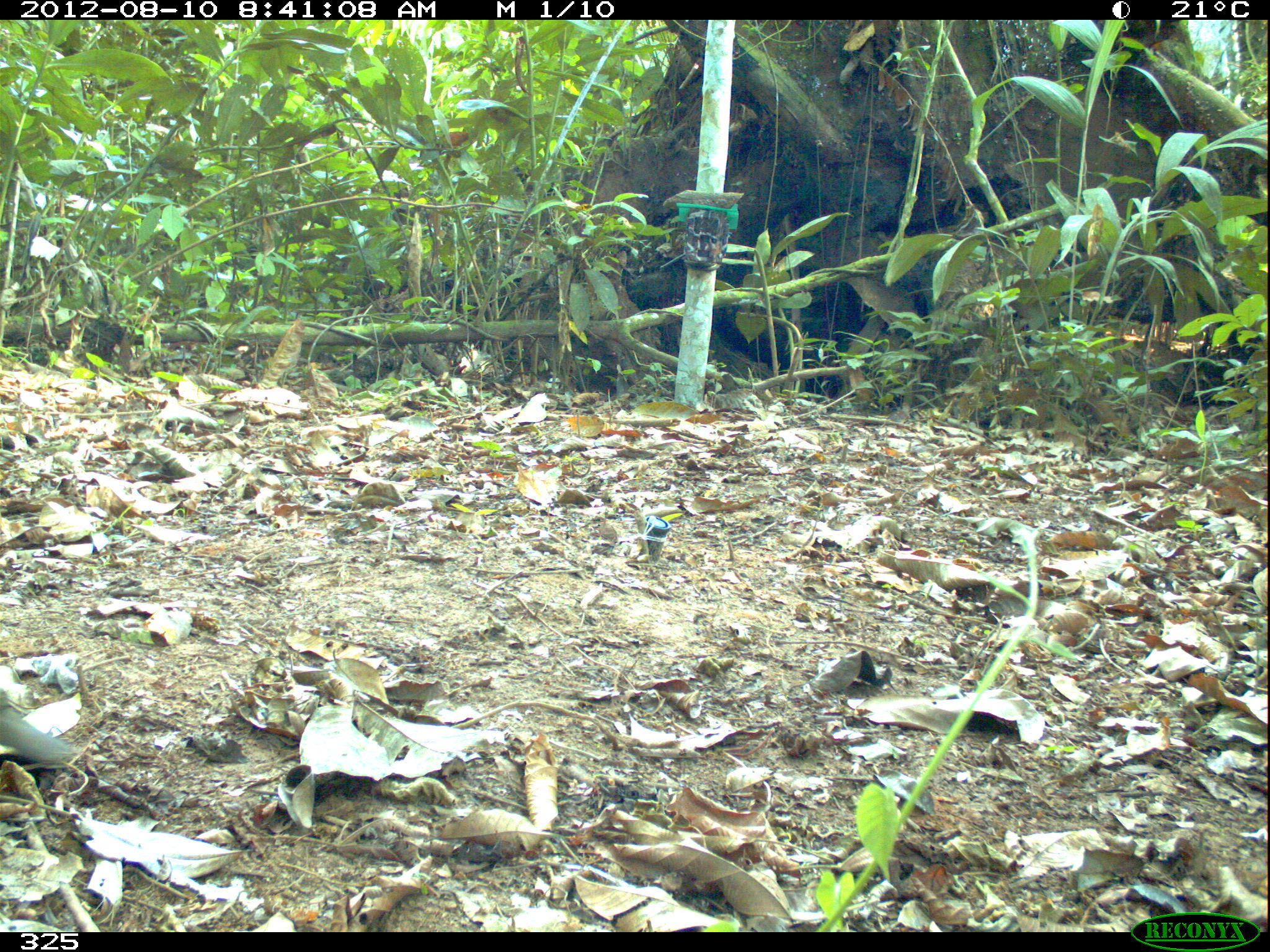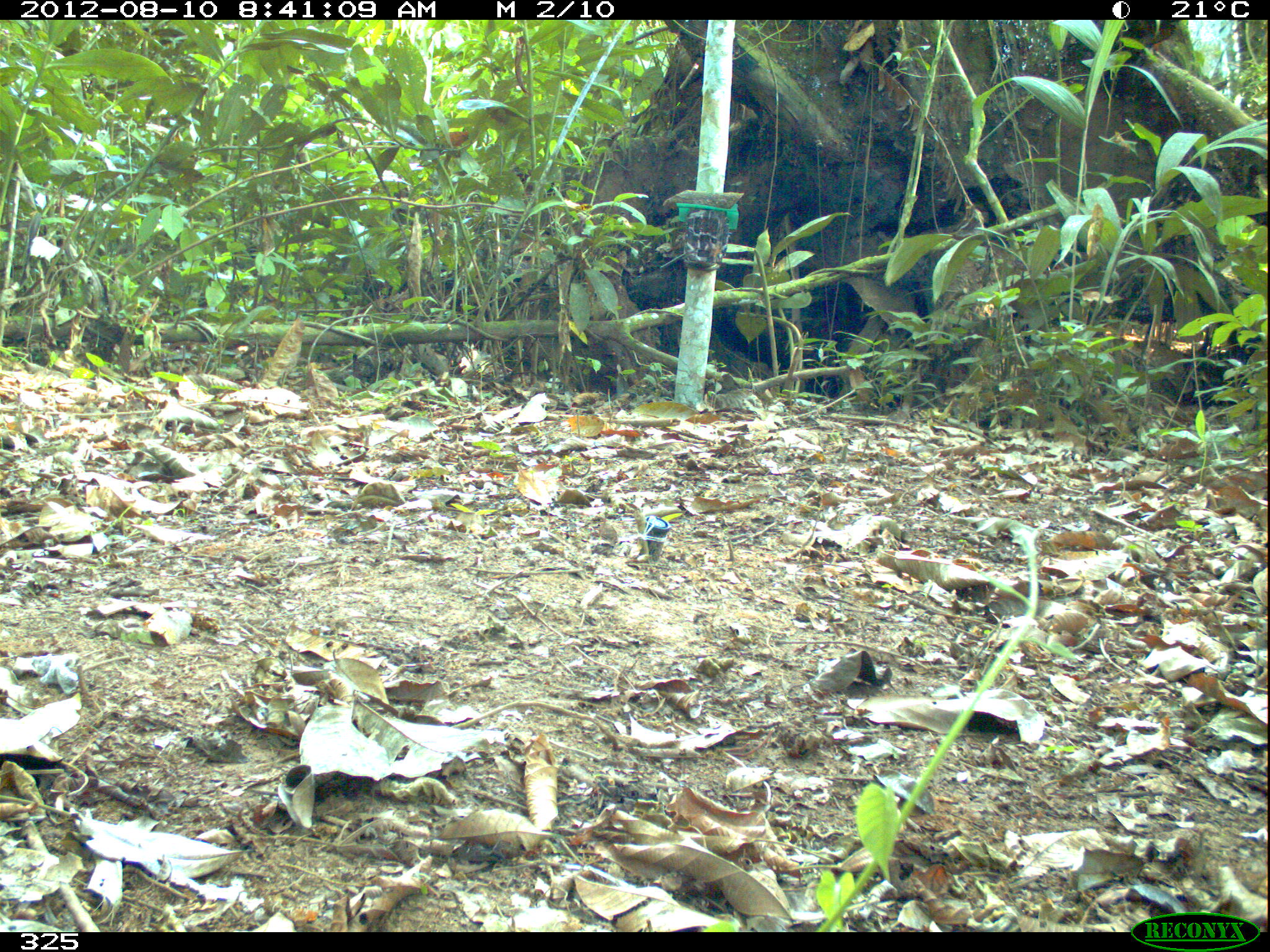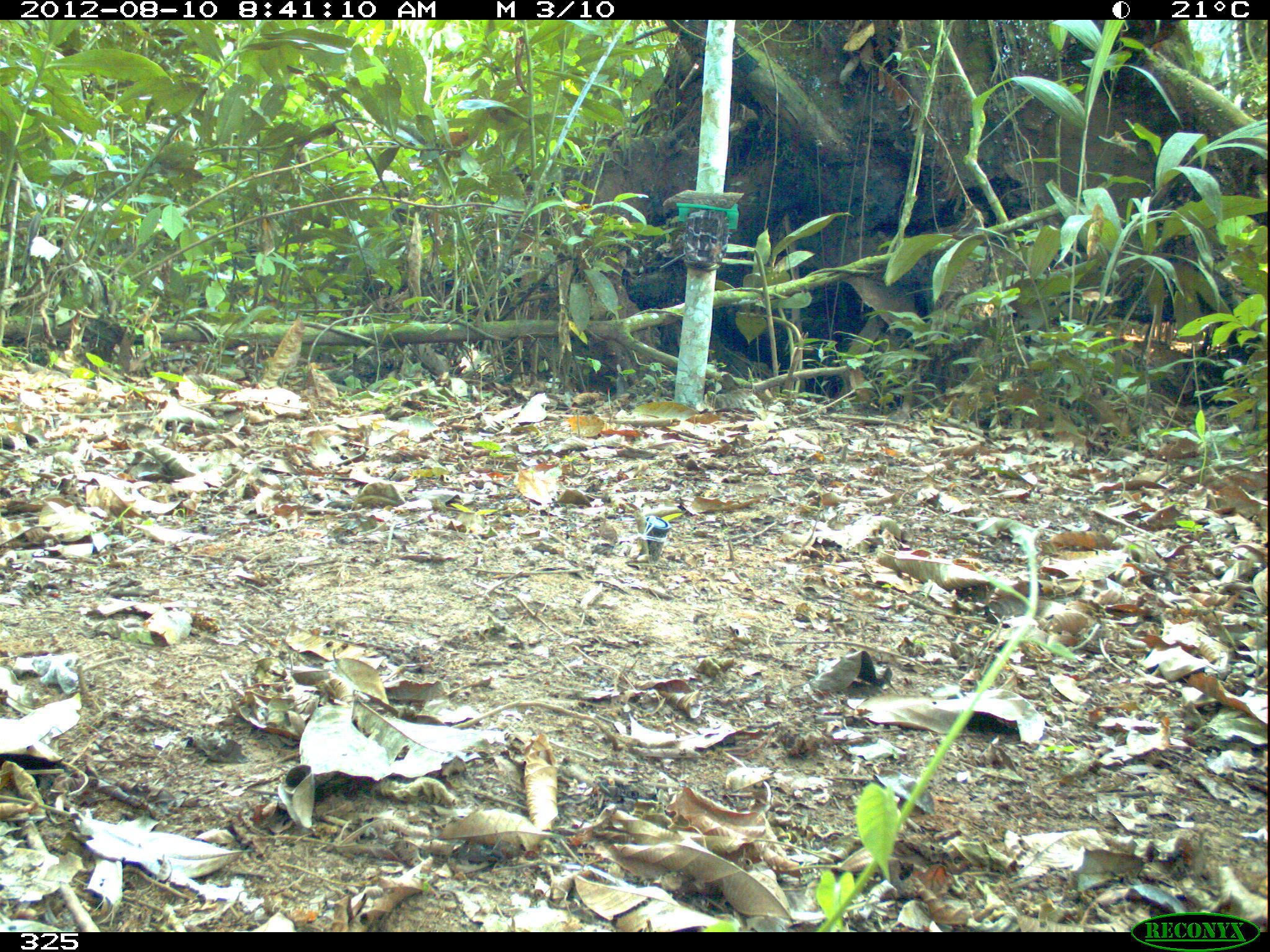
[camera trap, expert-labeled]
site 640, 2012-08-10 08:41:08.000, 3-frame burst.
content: unidentified animal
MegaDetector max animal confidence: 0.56